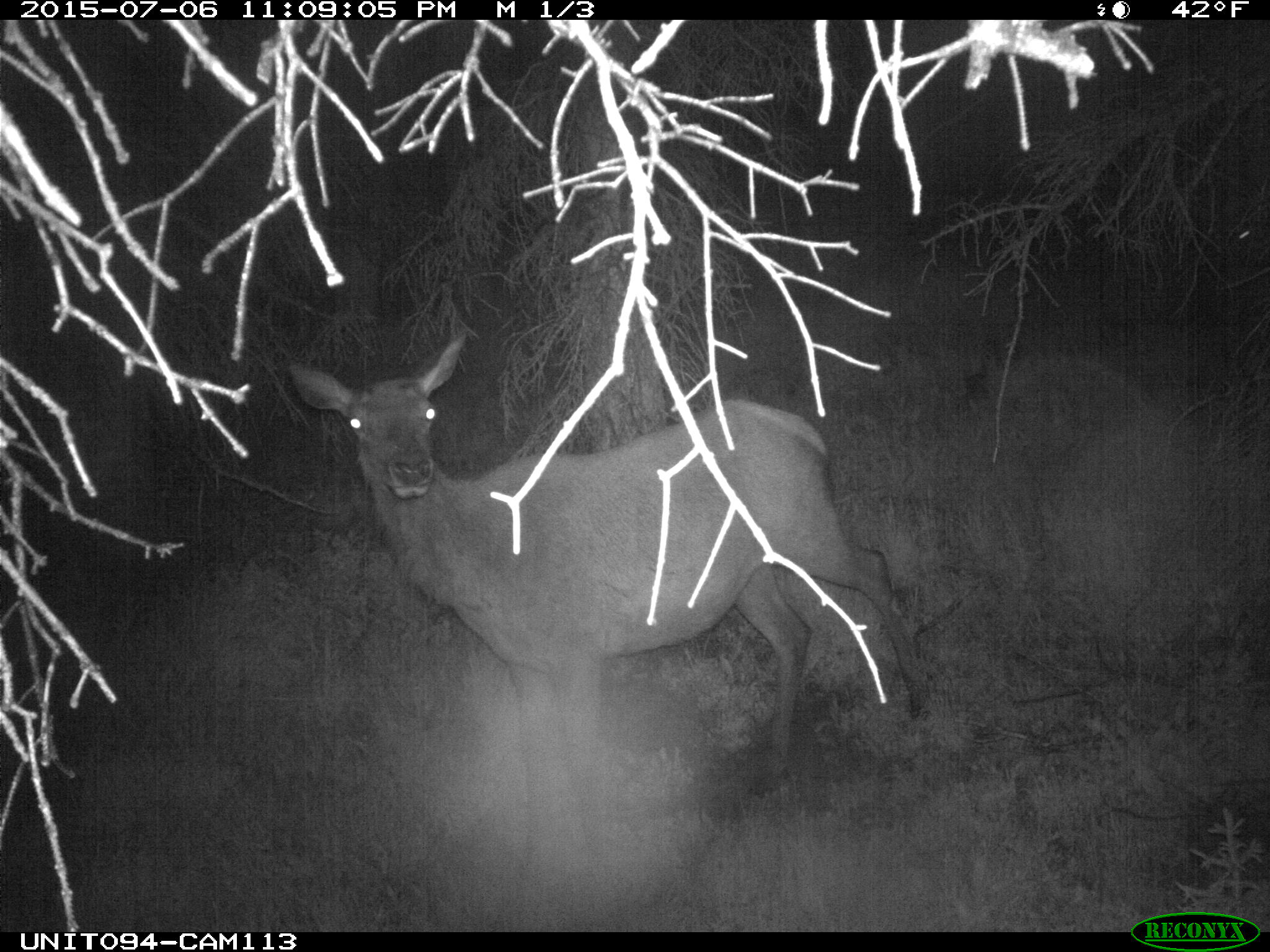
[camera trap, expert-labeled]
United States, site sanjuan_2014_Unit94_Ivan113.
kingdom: Animalia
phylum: Chordata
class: Mammalia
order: Artiodactyla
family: Cervidae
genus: Cervus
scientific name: Cervus elaphus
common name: red deer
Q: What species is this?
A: Cervus elaphus (red deer).